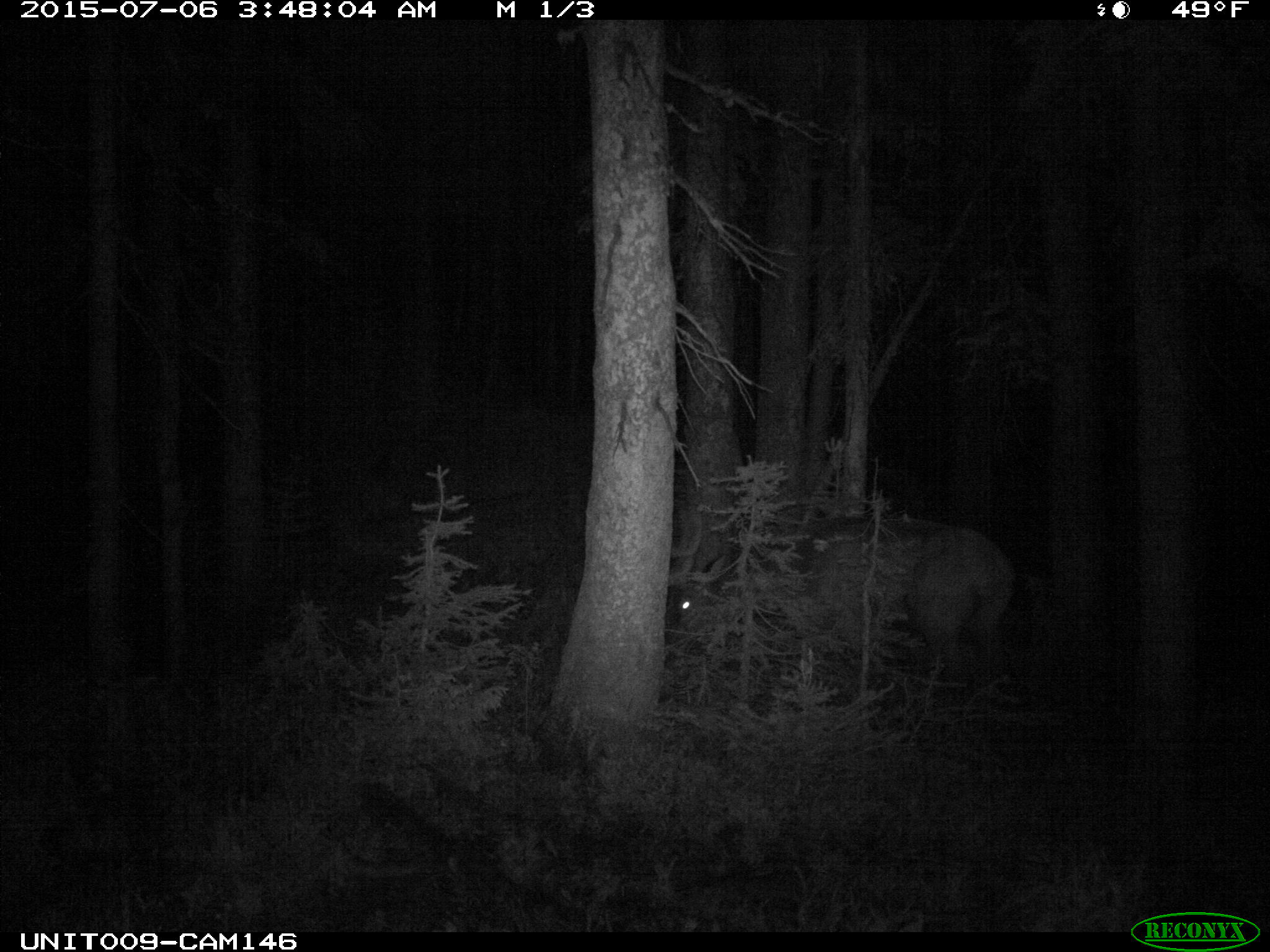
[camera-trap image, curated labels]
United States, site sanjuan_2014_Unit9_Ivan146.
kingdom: Animalia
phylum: Chordata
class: Mammalia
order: Artiodactyla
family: Cervidae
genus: Cervus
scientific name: Cervus elaphus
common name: red deer